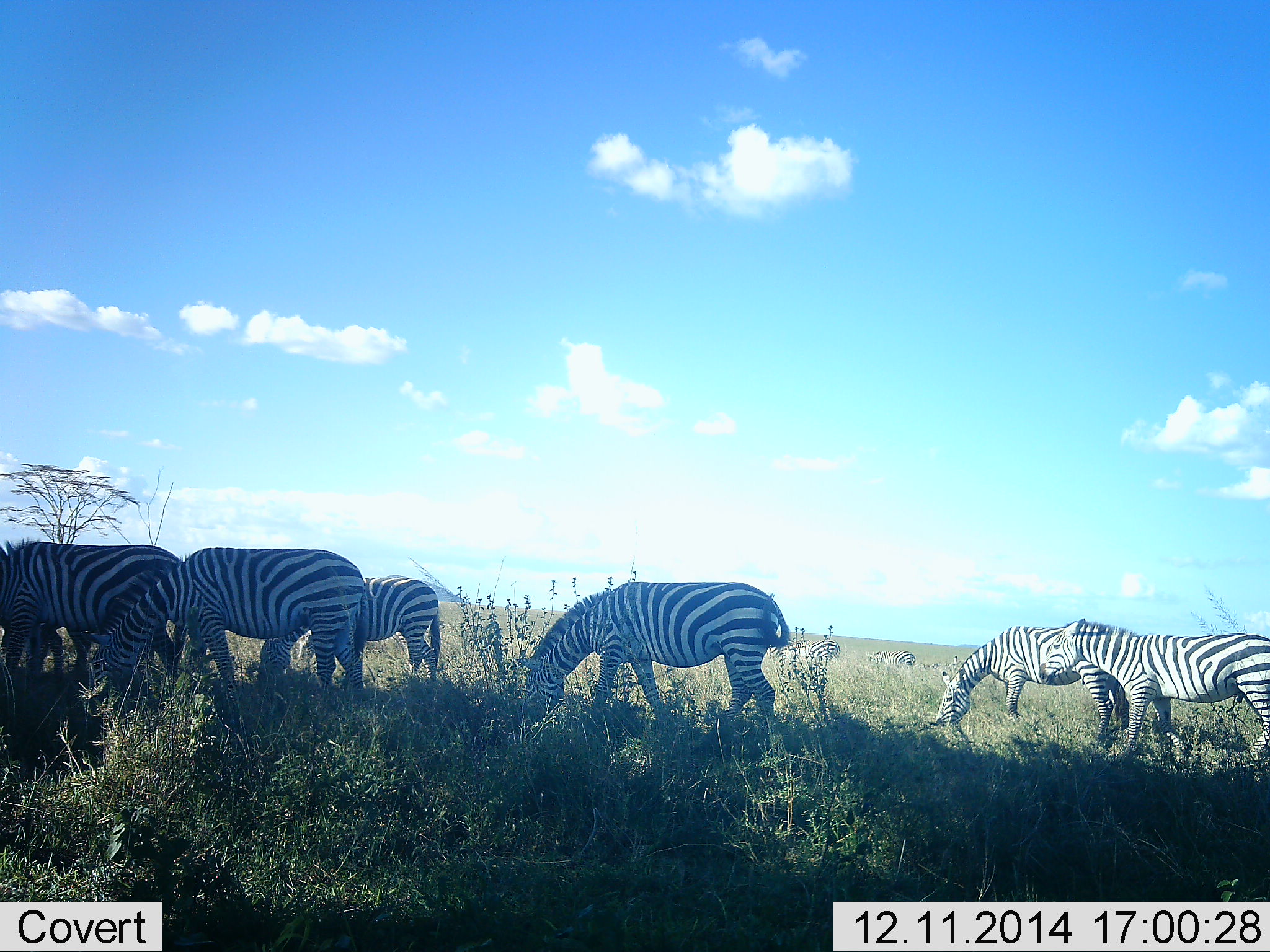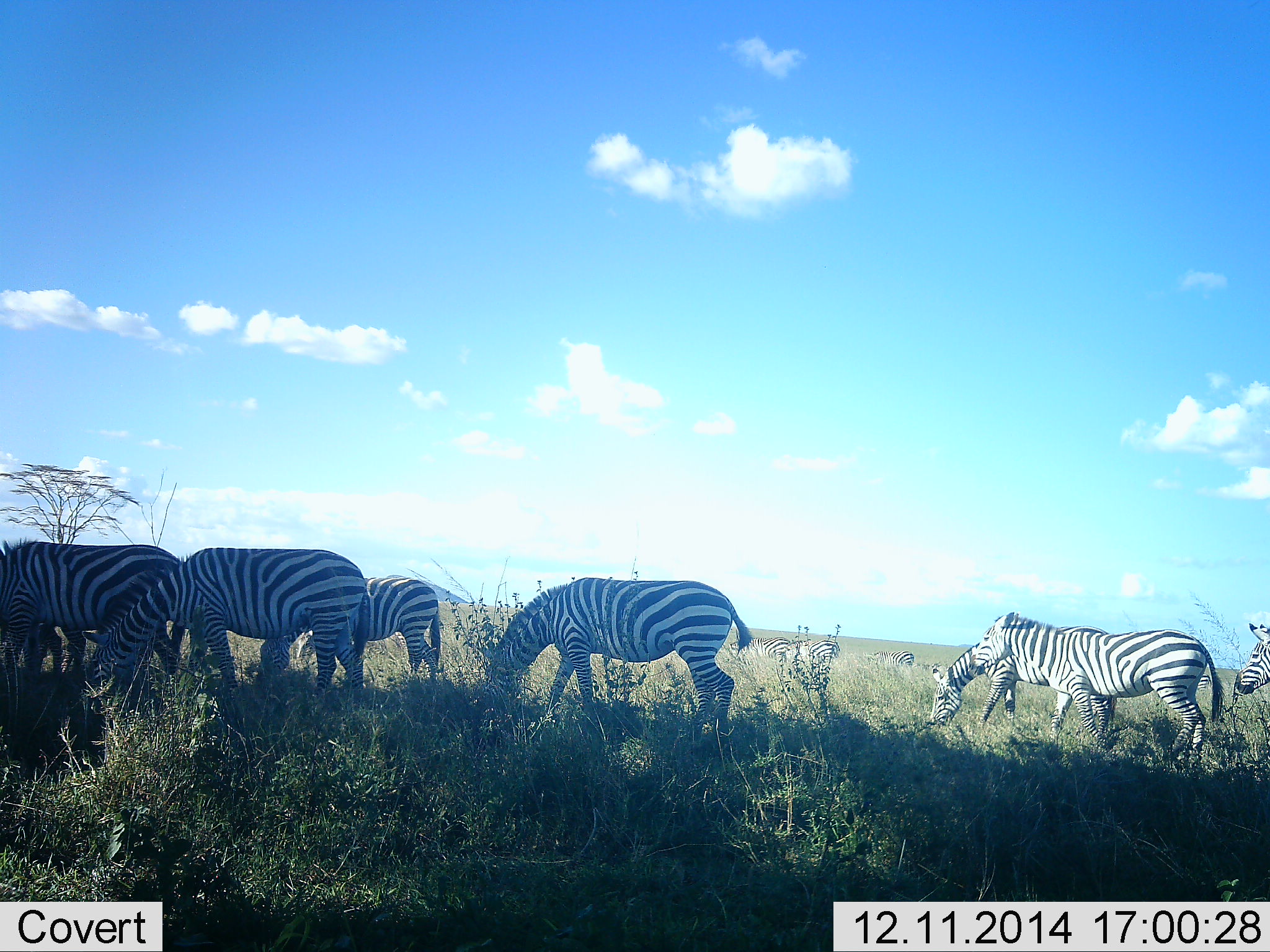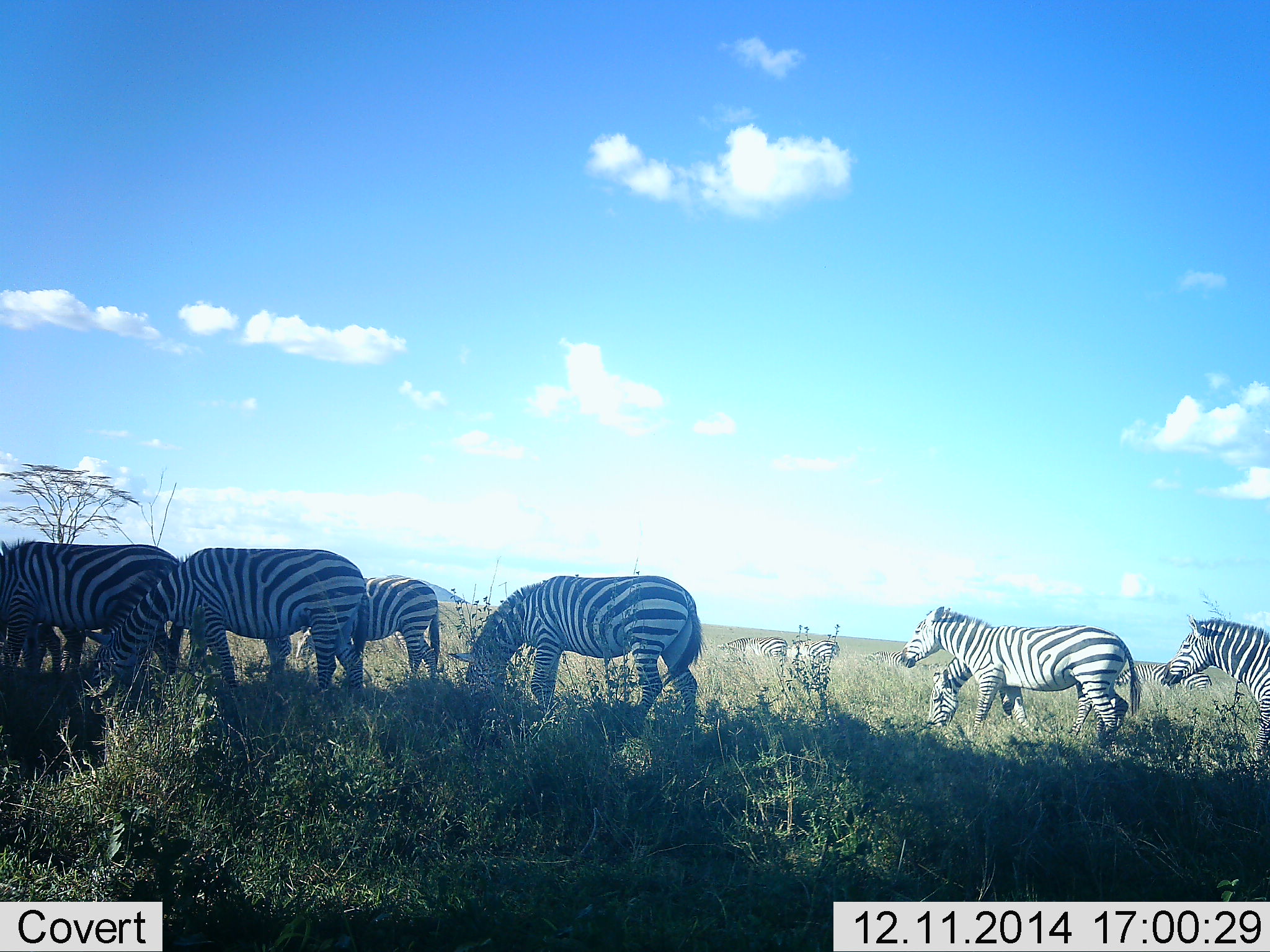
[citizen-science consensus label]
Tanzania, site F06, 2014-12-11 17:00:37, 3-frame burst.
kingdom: Animalia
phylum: Chordata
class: Mammalia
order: Perissodactyla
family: Equidae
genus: Equus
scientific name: Equus quagga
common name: plains zebra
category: zebra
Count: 10.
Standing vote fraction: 50%.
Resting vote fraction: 0%.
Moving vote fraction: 60%.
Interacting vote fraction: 0%.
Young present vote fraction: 0%.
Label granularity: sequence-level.